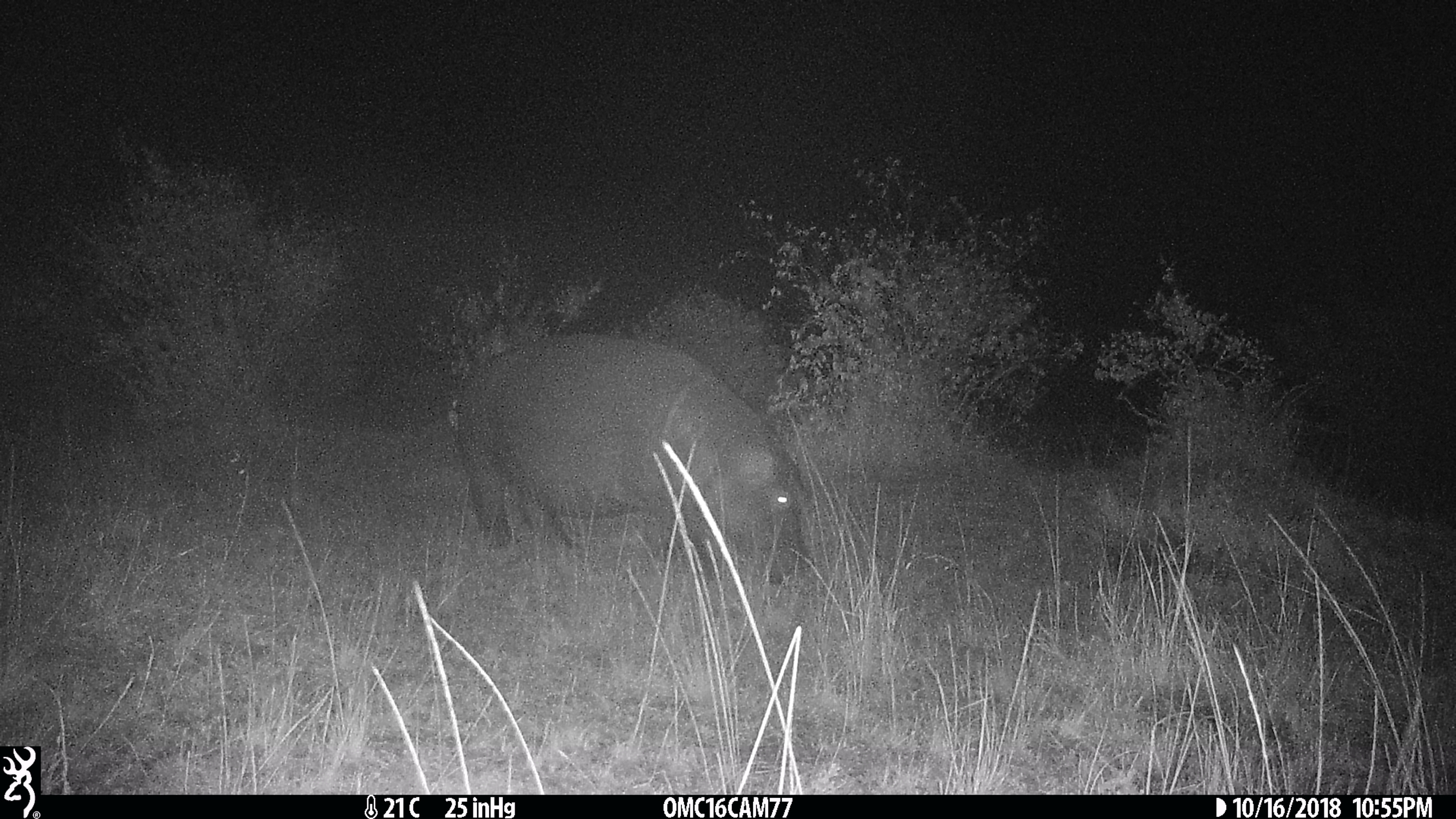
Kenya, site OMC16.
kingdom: Animalia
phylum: Chordata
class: Mammalia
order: Artiodactyla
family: Hippopotamidae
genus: Hippopotamus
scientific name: Hippopotamus amphibius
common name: hippopotamus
Hippopotamus (Hippopotamus amphibius).